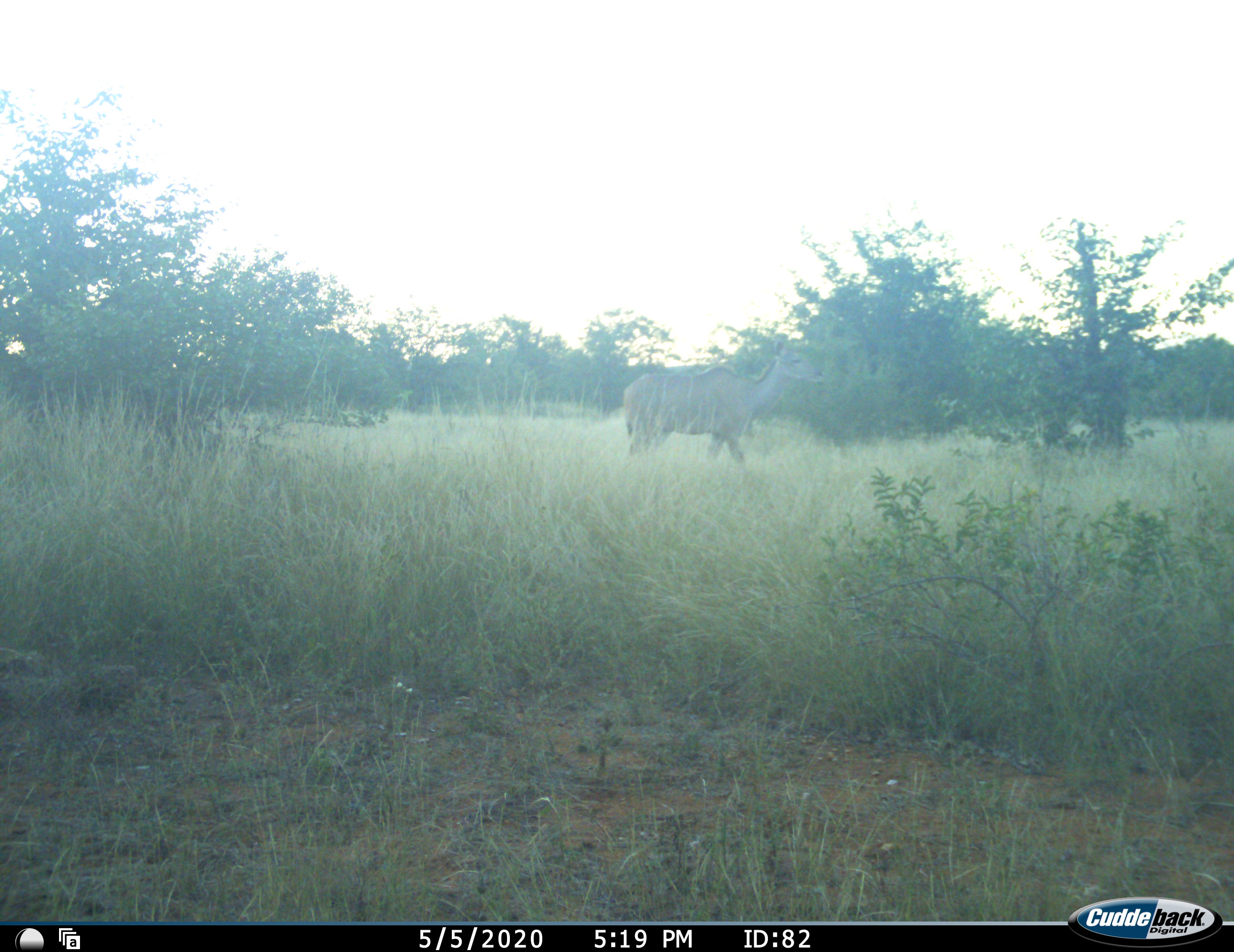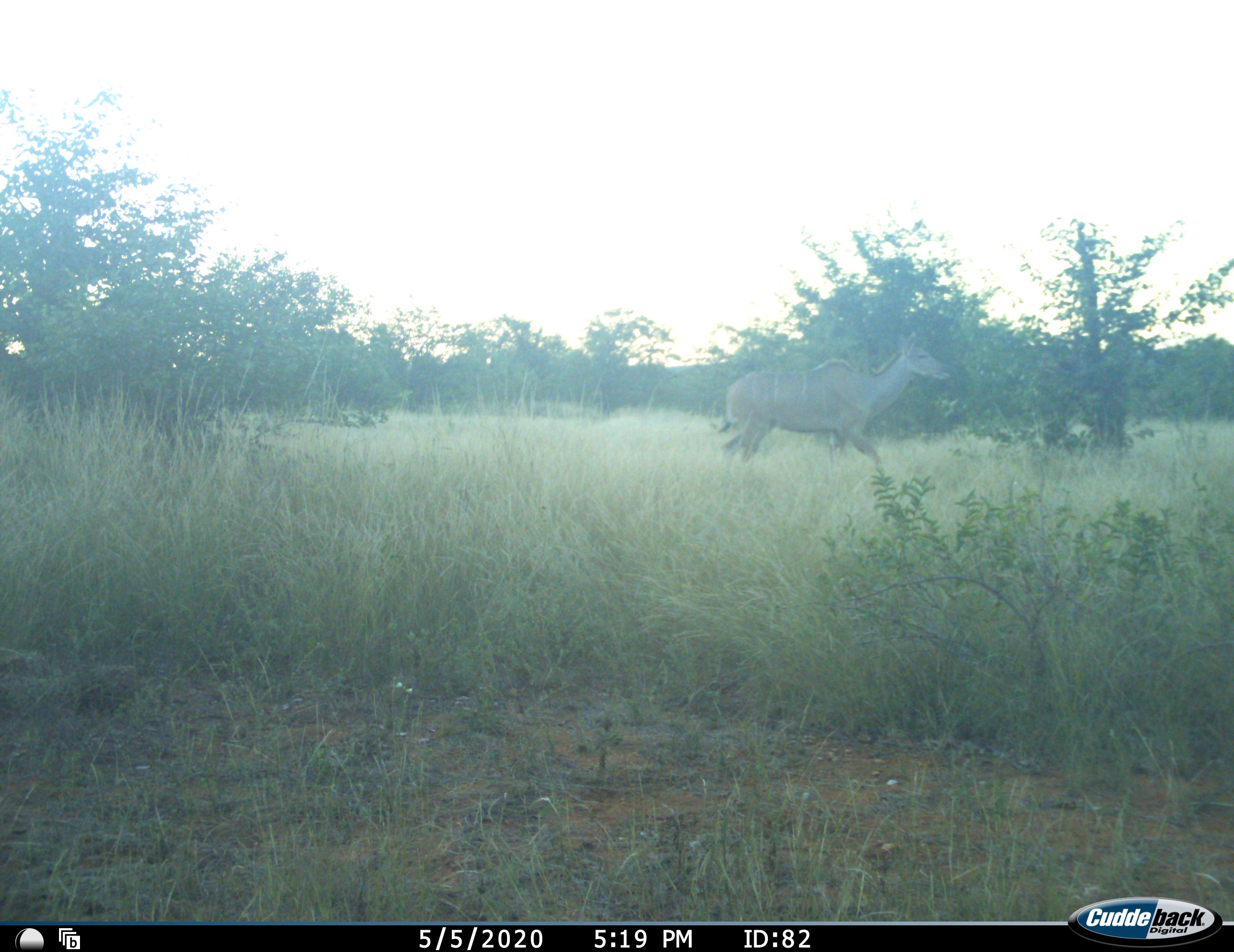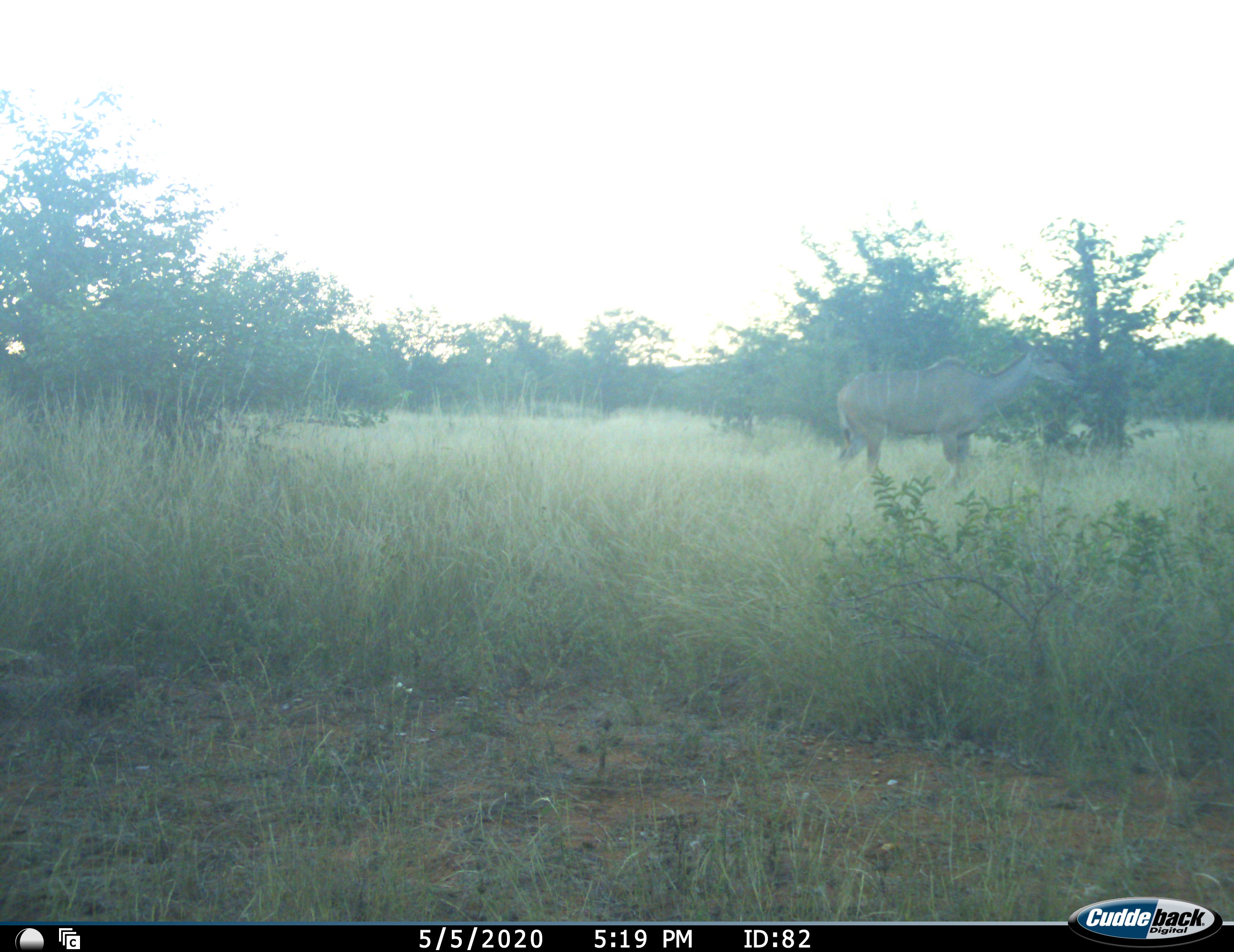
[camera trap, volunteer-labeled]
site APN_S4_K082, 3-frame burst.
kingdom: Animalia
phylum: Chordata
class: Mammalia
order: Artiodactyla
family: Bovidae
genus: Tragelaphus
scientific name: Tragelaphus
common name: kudu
Kudu (Tragelaphus), count 1. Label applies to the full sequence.